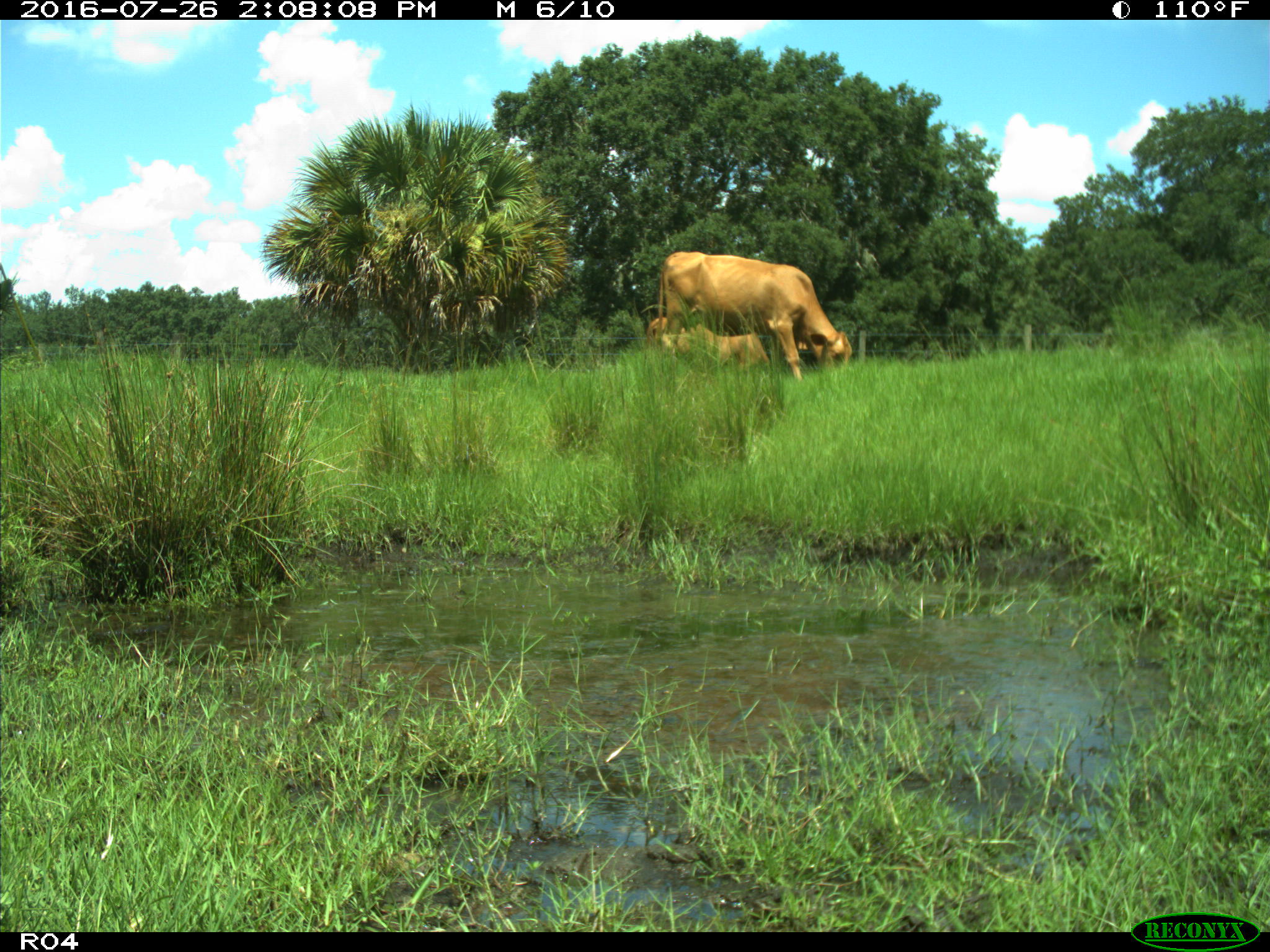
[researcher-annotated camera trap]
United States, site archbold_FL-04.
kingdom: Animalia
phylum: Chordata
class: Mammalia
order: Artiodactyla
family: Bovidae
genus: Bos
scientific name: Bos taurus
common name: domestic cow